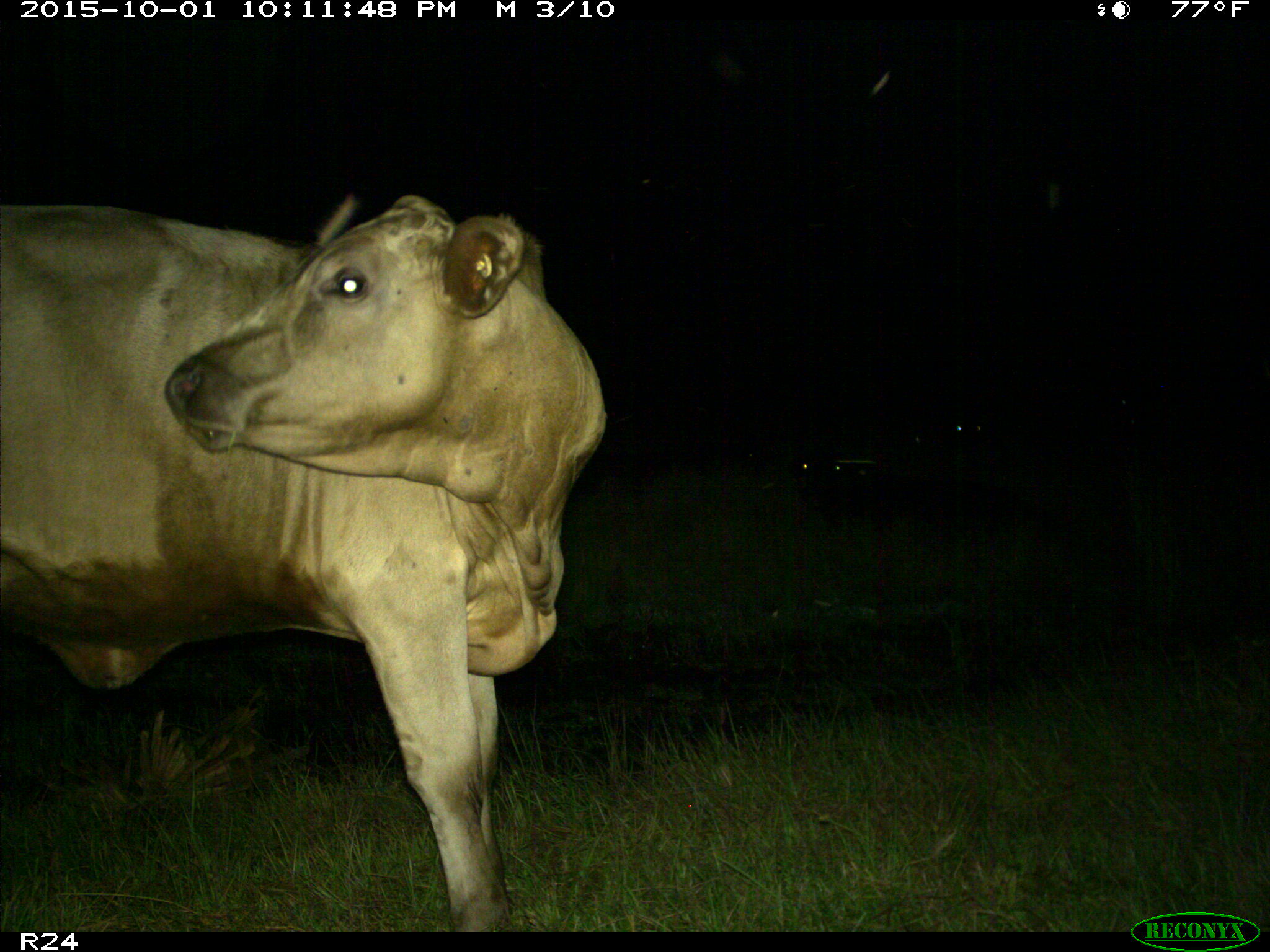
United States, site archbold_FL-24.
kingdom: Animalia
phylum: Chordata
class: Mammalia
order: Artiodactyla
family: Bovidae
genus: Bos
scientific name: Bos taurus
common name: domestic cow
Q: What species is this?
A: Bos taurus (domestic cow).